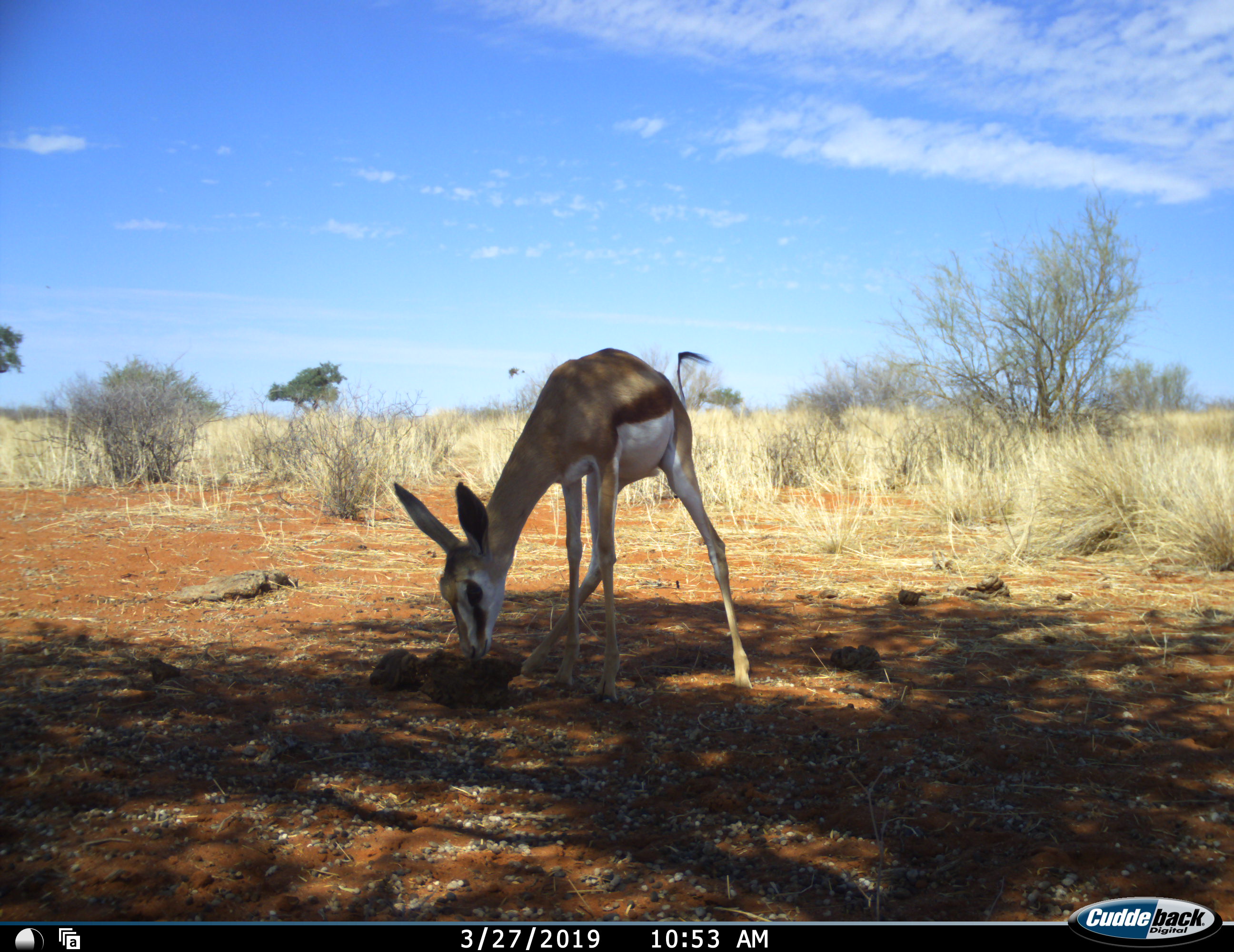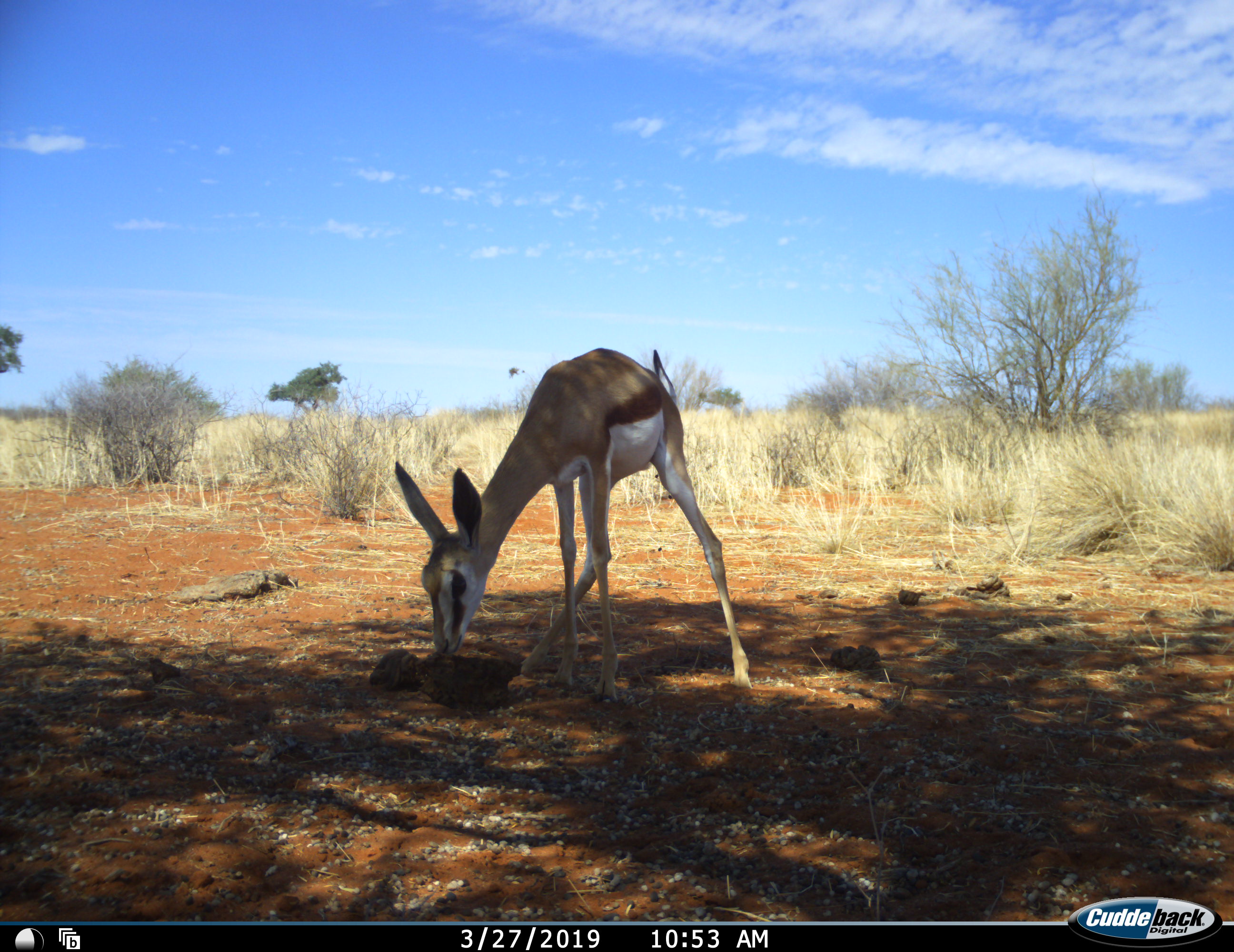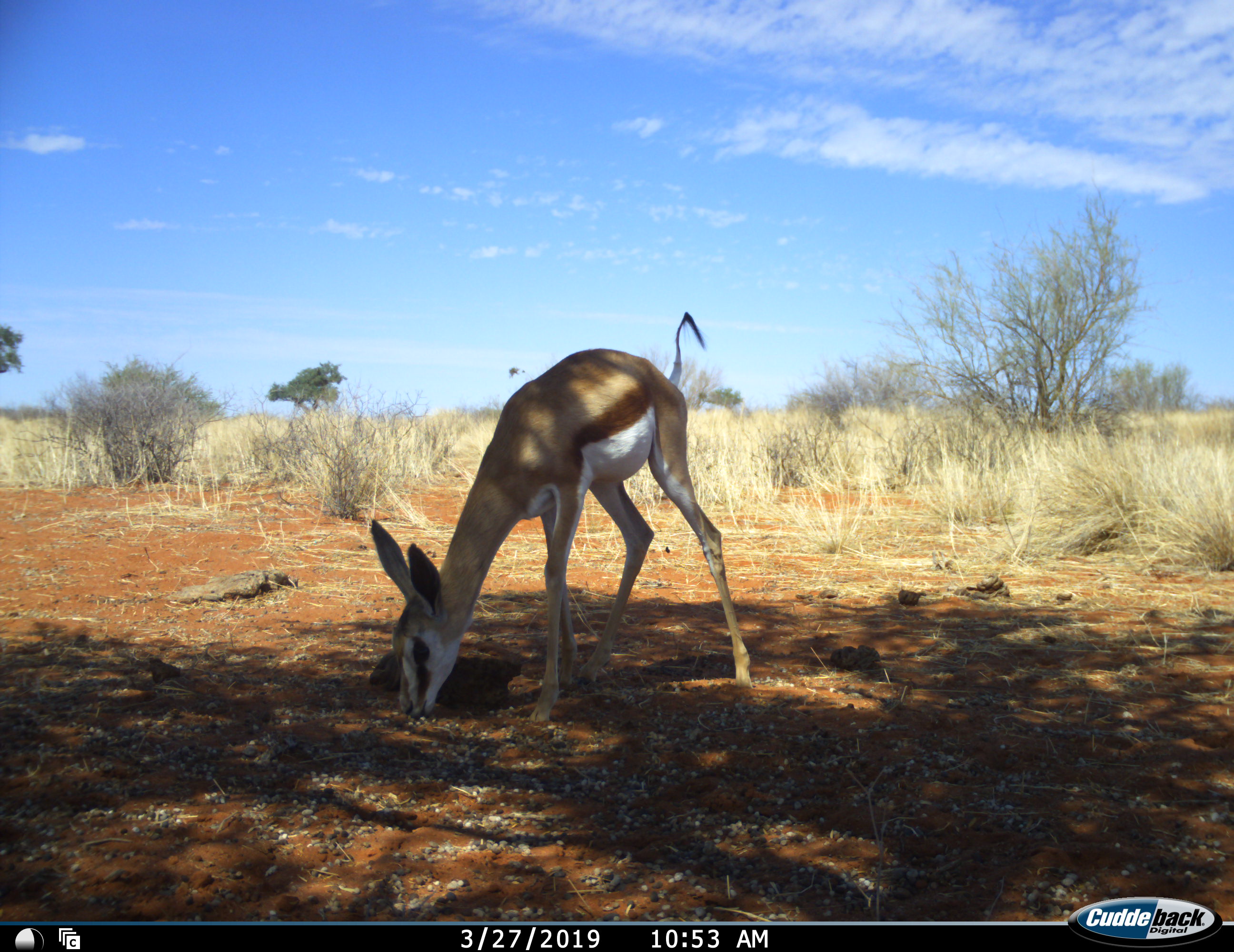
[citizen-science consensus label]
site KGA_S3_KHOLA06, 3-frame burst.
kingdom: Animalia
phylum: Chordata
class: Mammalia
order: Artiodactyla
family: Bovidae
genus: Antidorcas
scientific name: Antidorcas marsupialis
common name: springbok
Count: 1.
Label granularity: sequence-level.